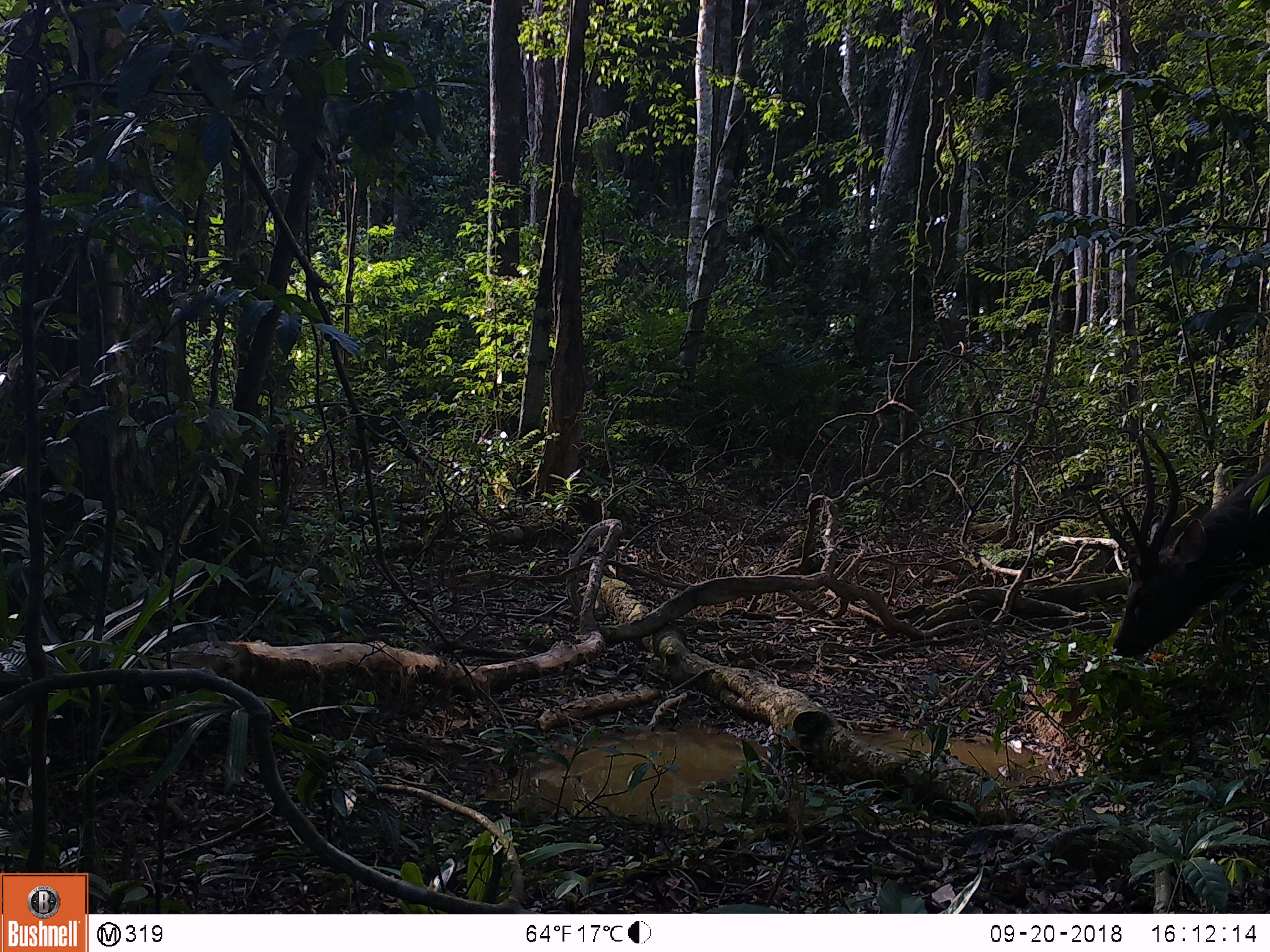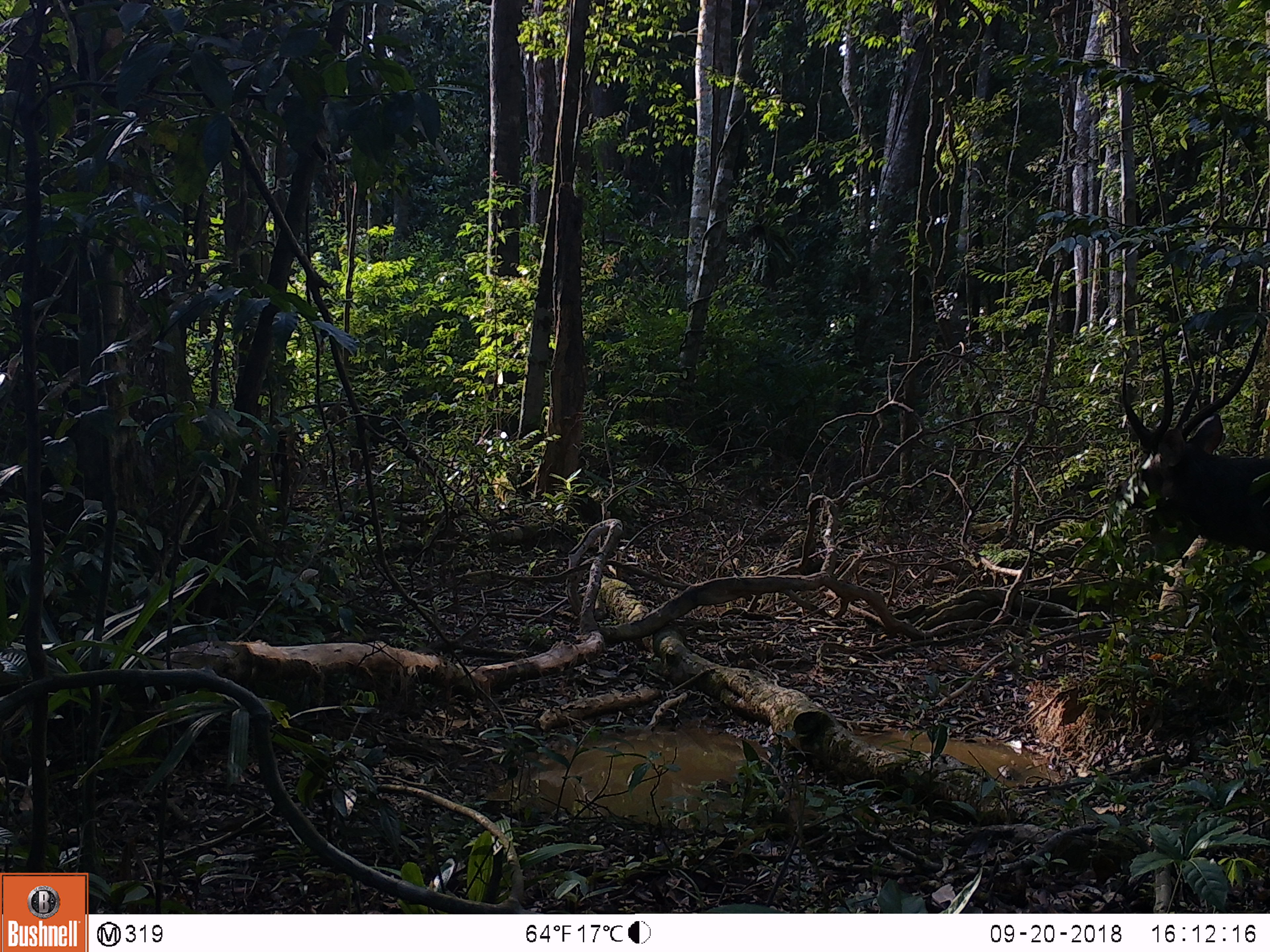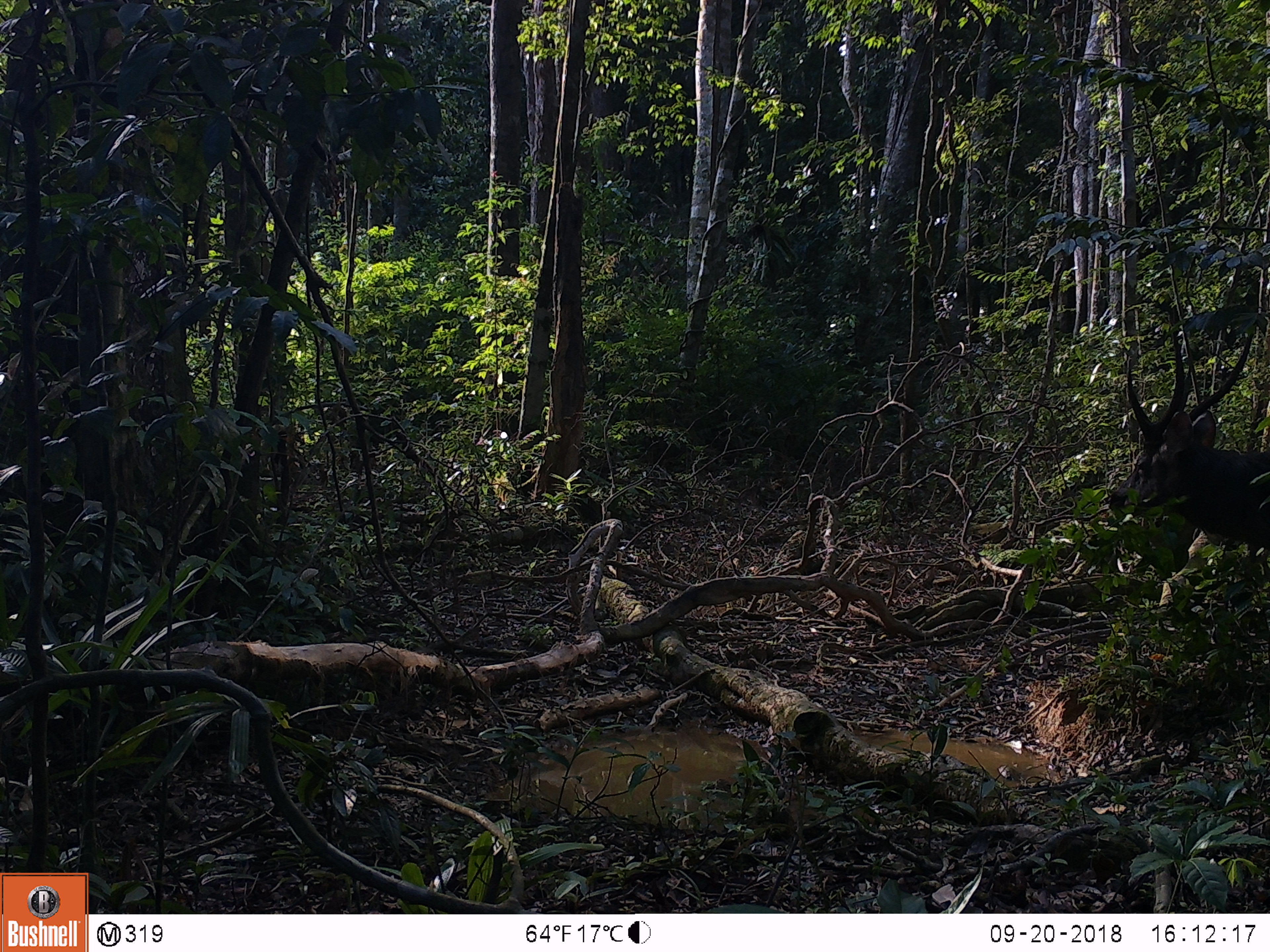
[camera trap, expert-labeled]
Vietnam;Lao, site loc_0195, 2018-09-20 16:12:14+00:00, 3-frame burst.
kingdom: Animalia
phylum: Chordata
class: Mammalia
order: Artiodactyla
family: Cervidae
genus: Rusa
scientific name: Rusa unicolor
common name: sambar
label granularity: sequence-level